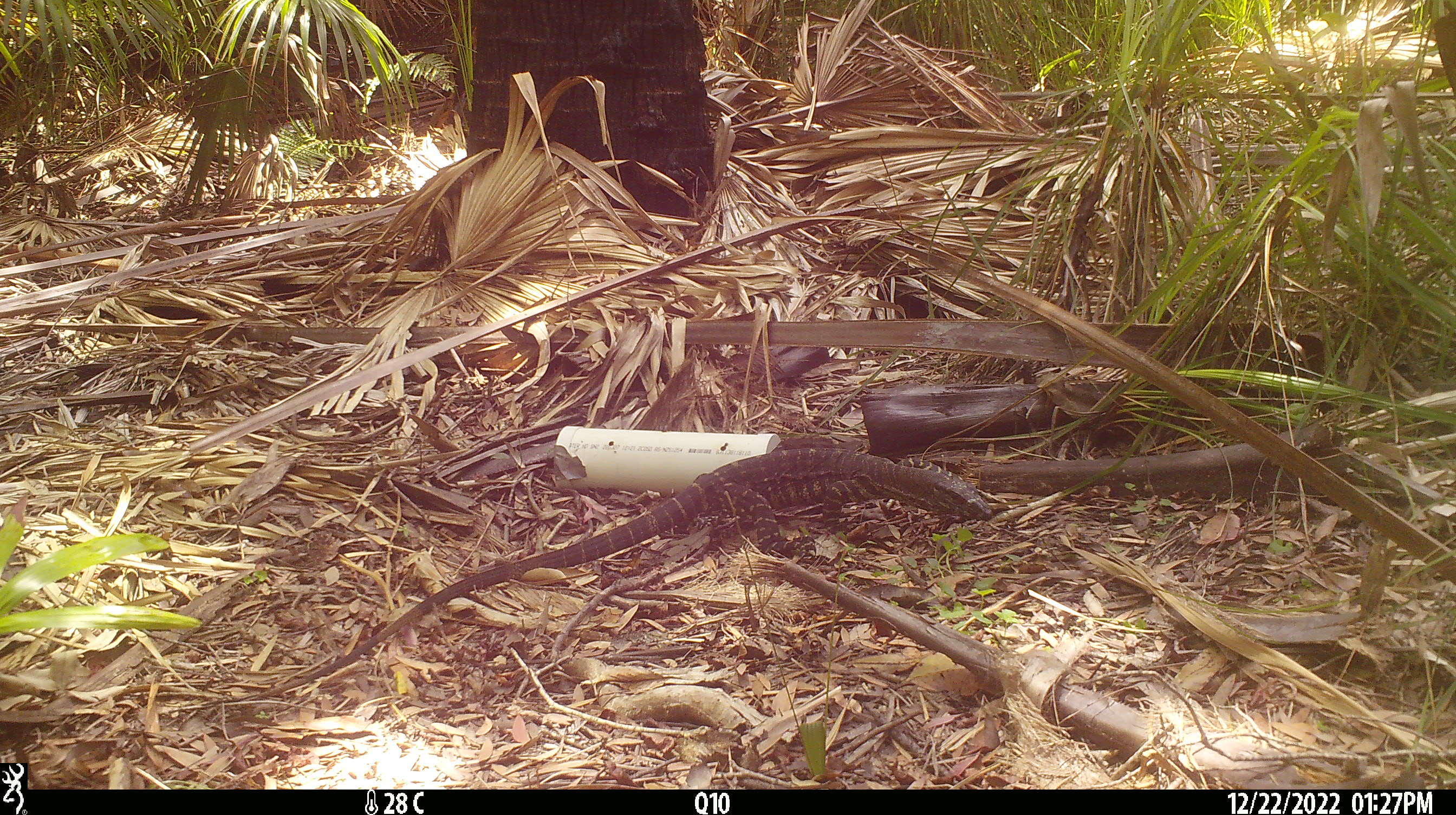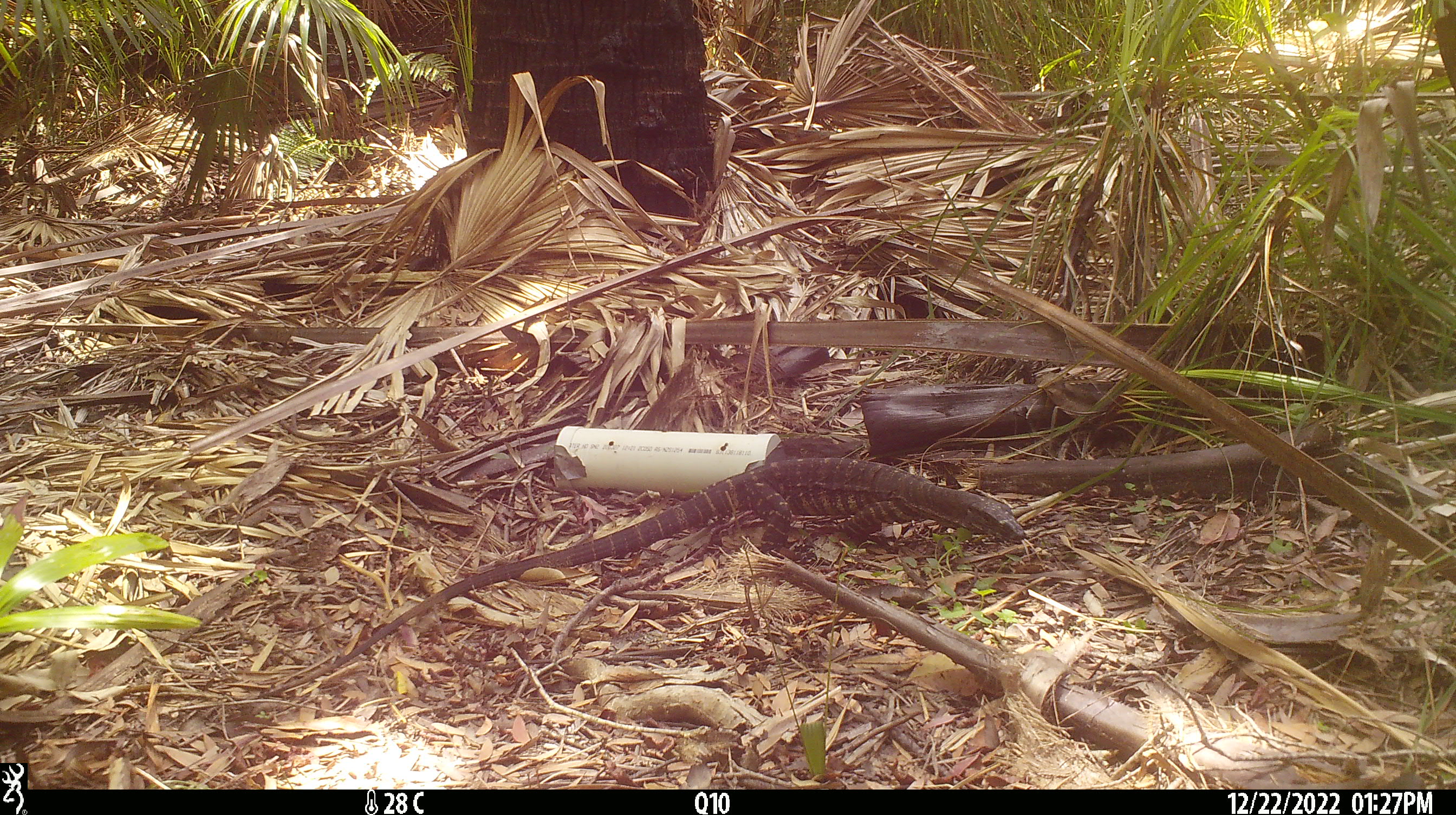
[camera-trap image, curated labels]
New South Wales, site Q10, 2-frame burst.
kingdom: Animalia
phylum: Chordata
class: Reptilia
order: Squamata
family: Varanidae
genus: Varanus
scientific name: Varanus varius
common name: lace monitor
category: goanna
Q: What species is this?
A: Goanna (lace monitor) (Varanus varius).